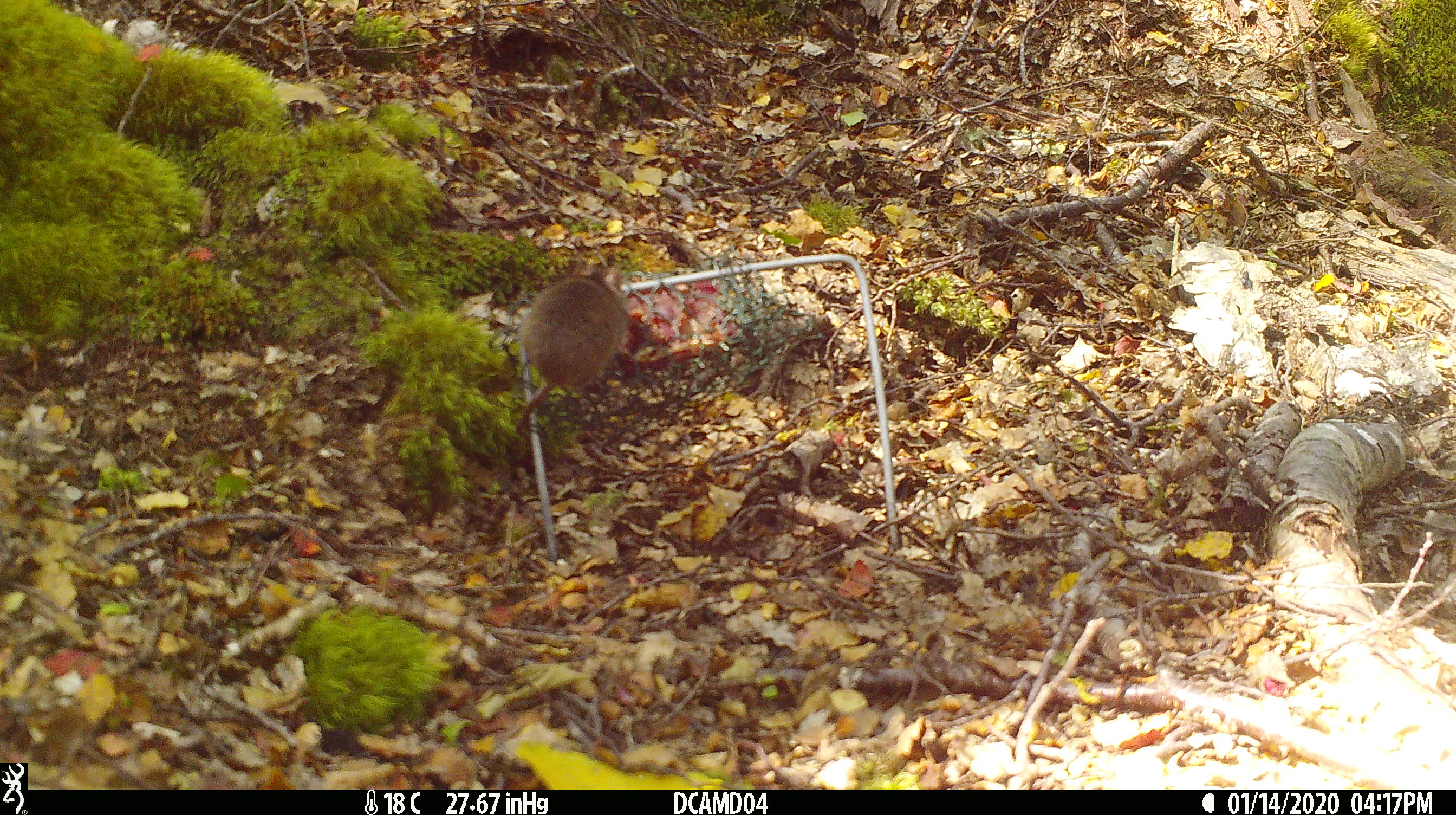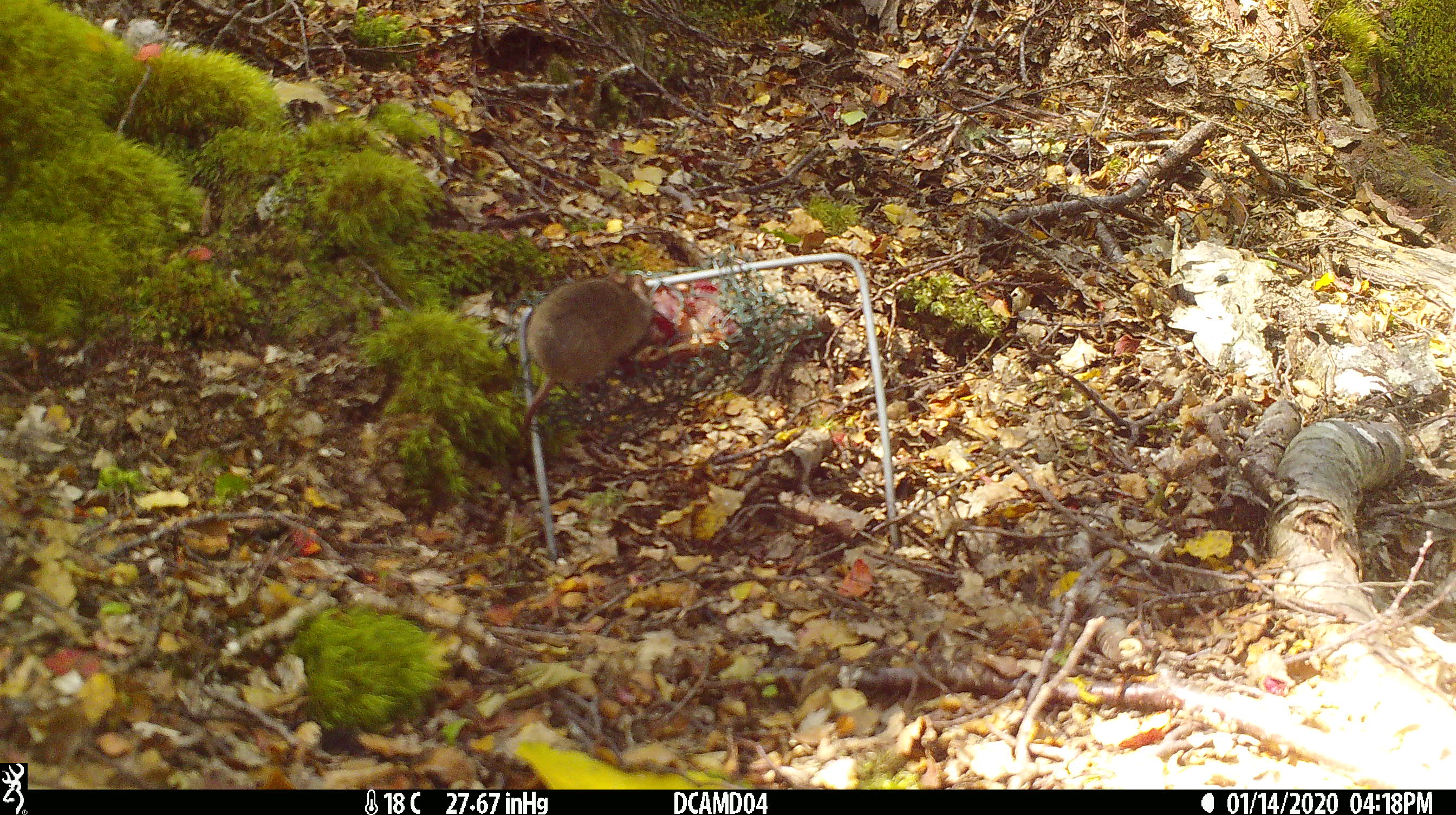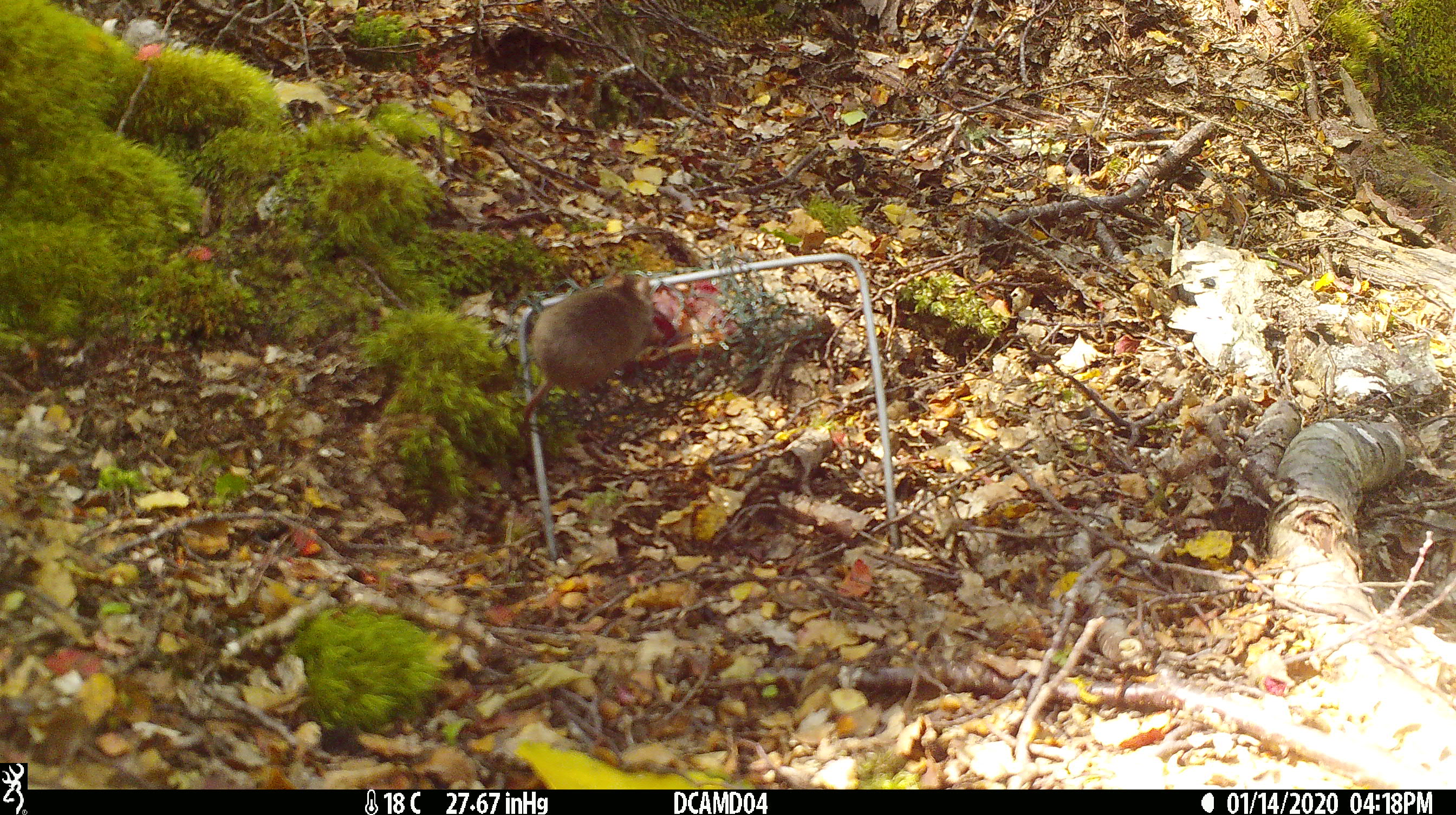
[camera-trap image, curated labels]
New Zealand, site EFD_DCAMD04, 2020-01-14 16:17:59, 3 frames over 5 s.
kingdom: Animalia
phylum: Chordata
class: Mammalia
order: Rodentia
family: Muridae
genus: Mus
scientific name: Mus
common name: mouse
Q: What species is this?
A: Mouse (Mus).